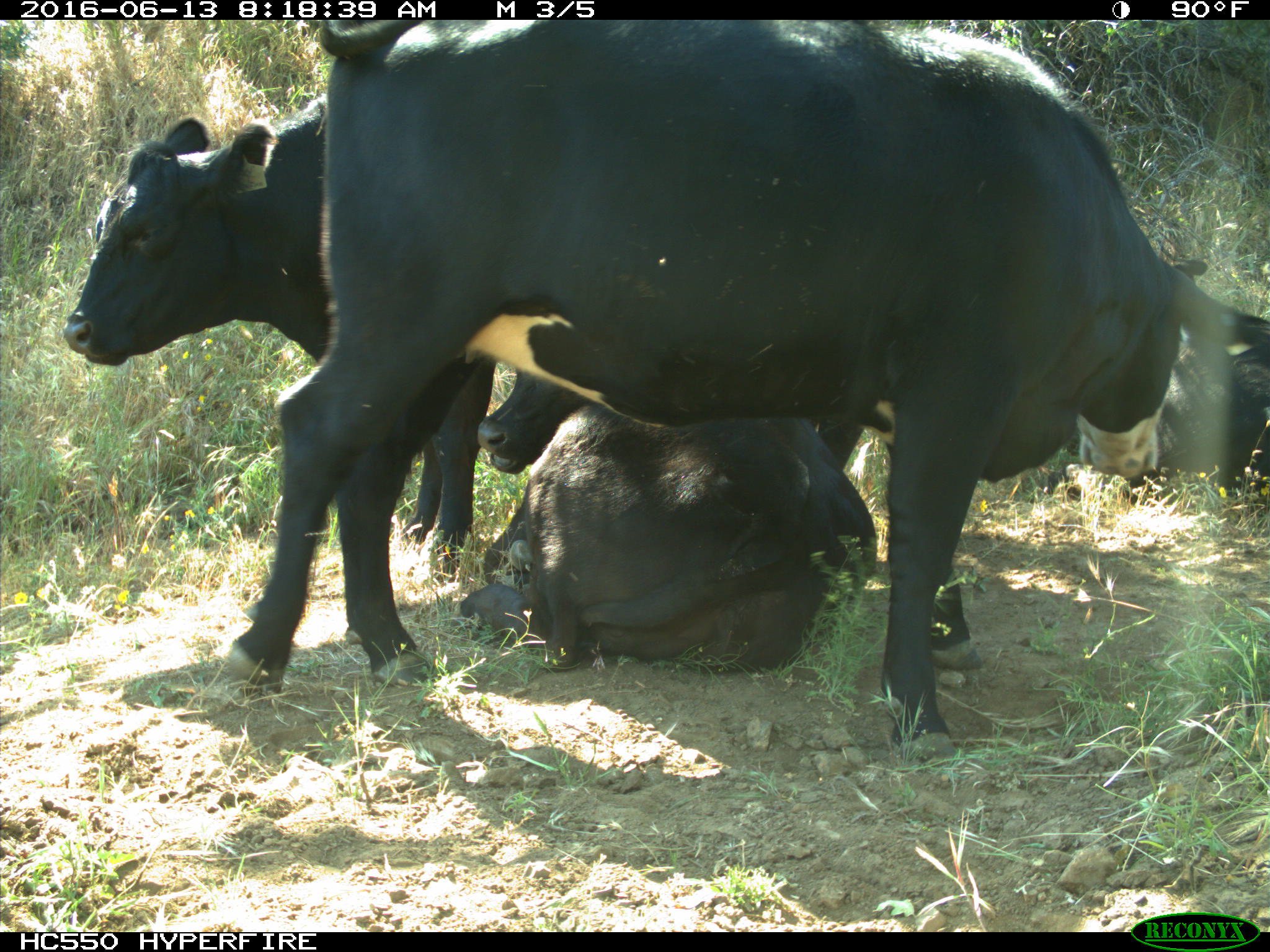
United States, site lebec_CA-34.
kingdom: Animalia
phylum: Chordata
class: Mammalia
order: Artiodactyla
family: Bovidae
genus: Bos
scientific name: Bos taurus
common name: domestic cow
Bos taurus (domestic cow).